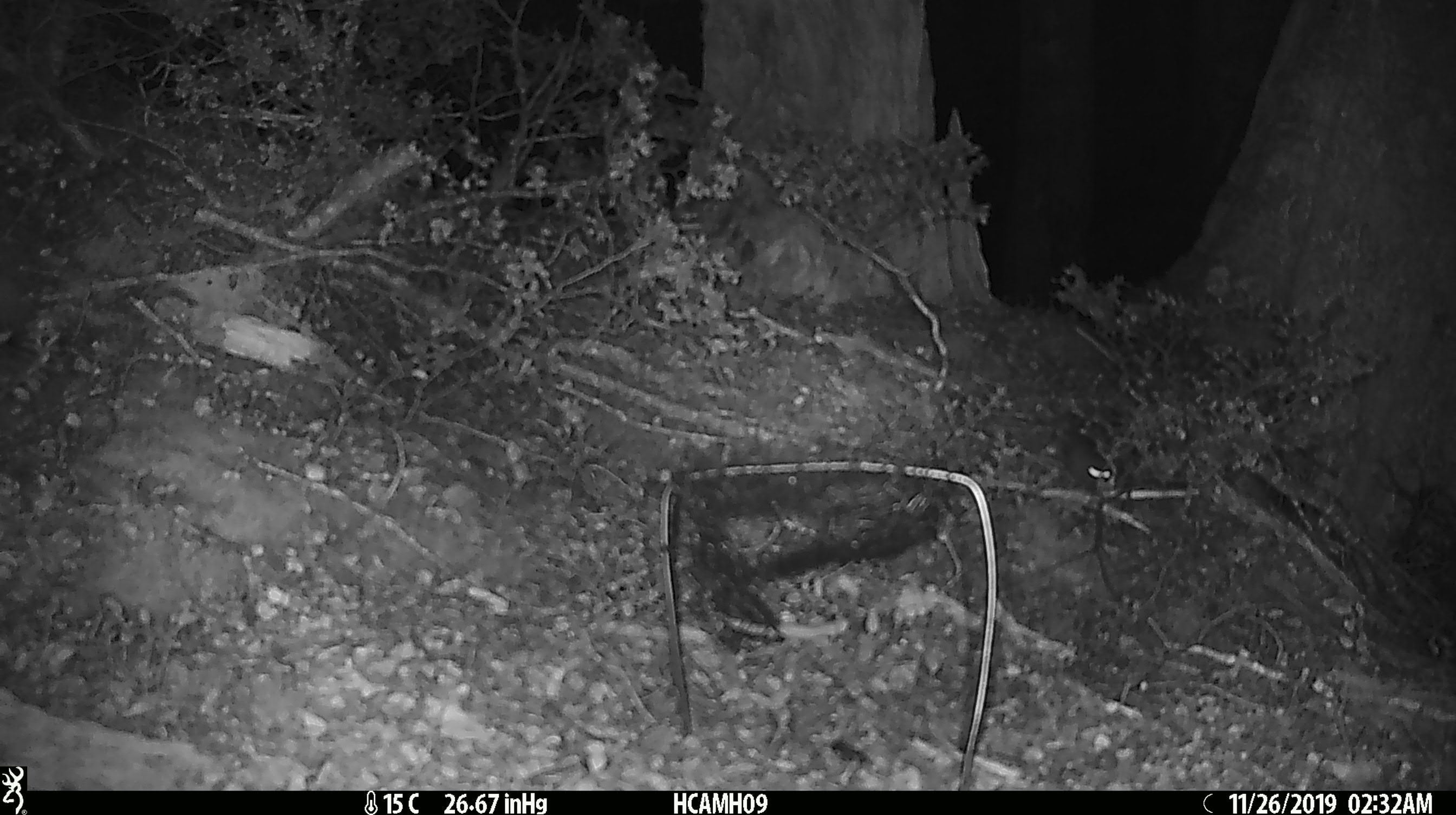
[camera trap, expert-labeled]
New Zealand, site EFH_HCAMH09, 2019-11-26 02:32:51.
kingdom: Animalia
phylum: Chordata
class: Mammalia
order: Rodentia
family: Muridae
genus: Mus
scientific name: Mus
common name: mouse